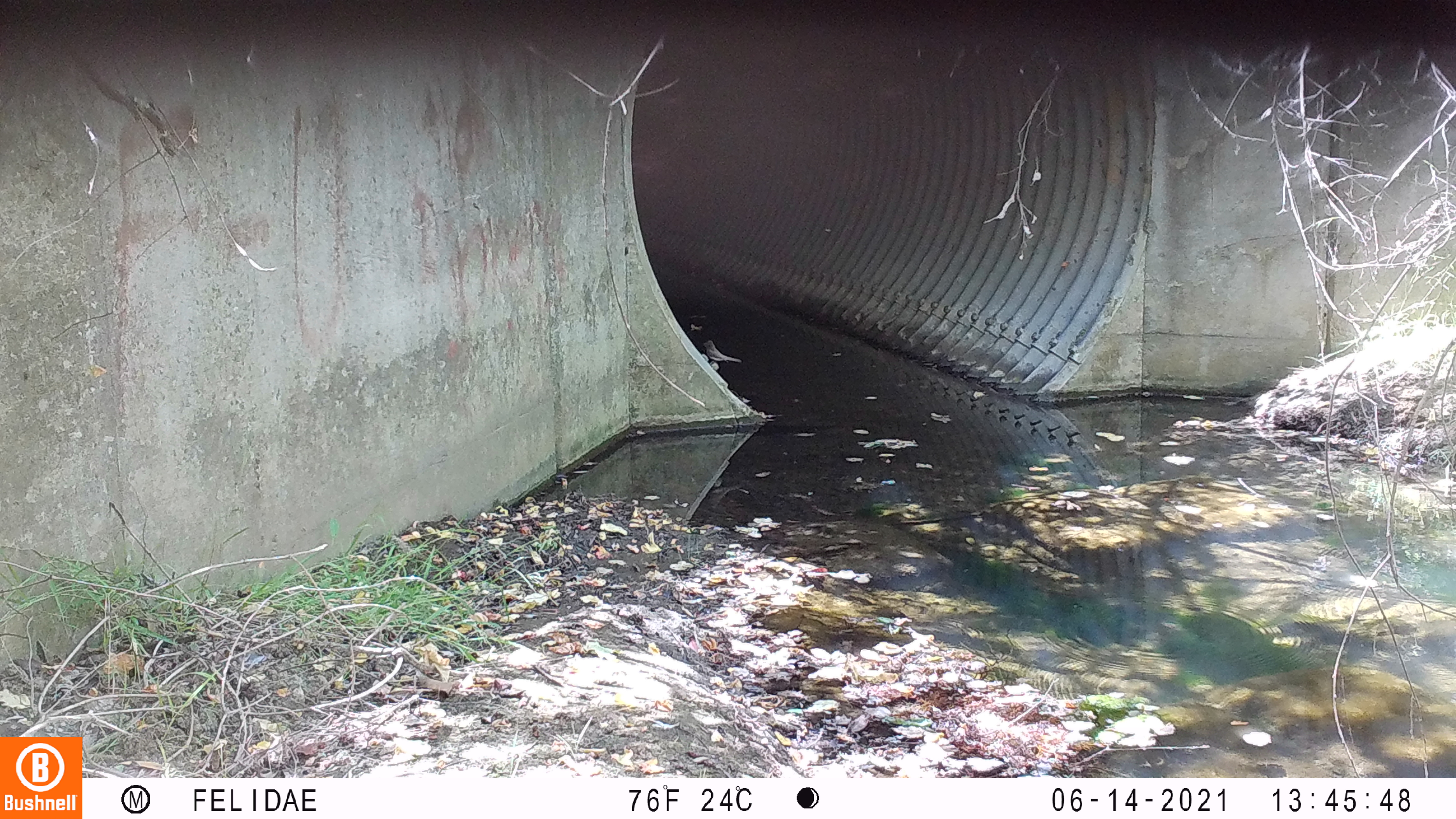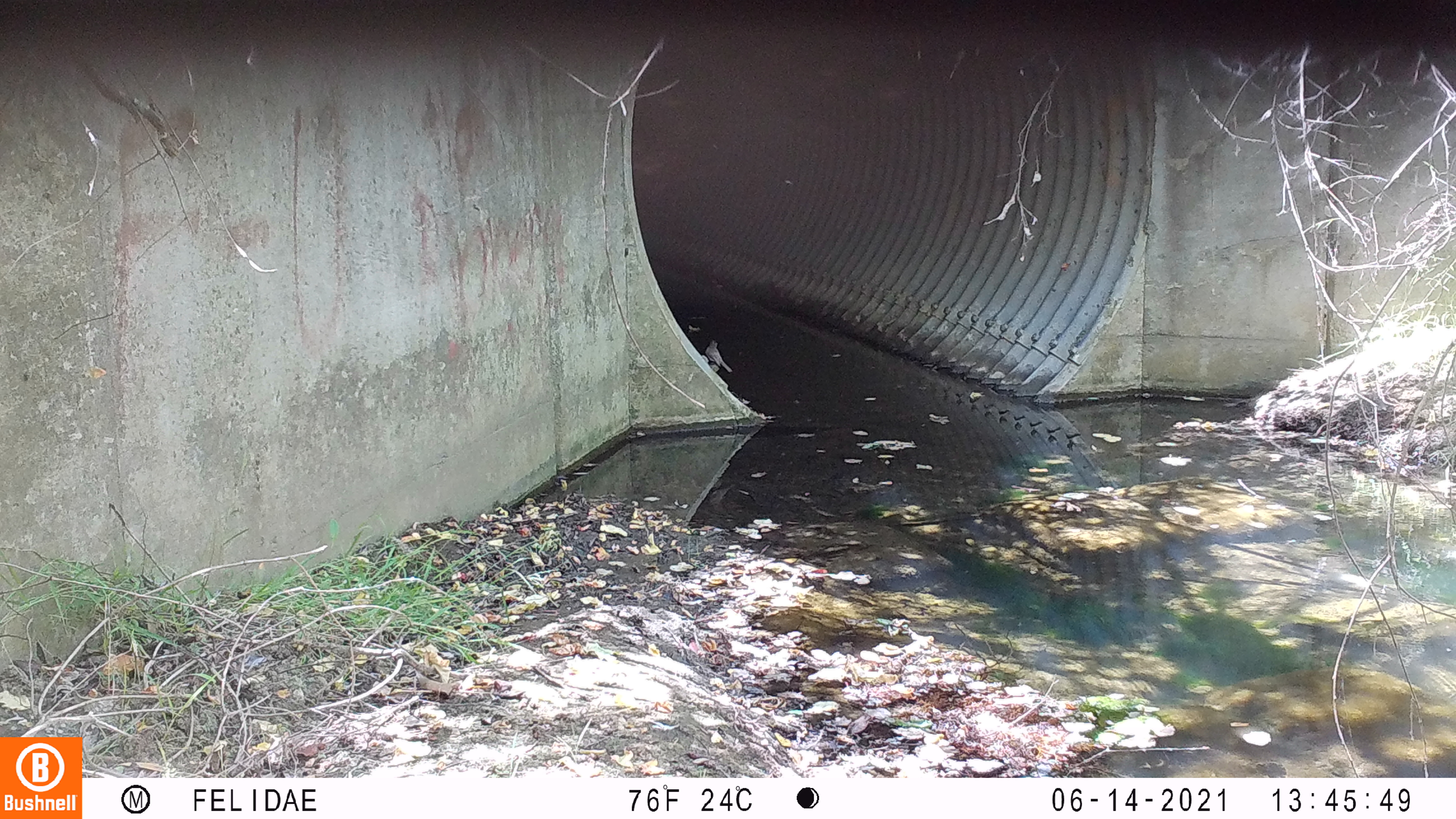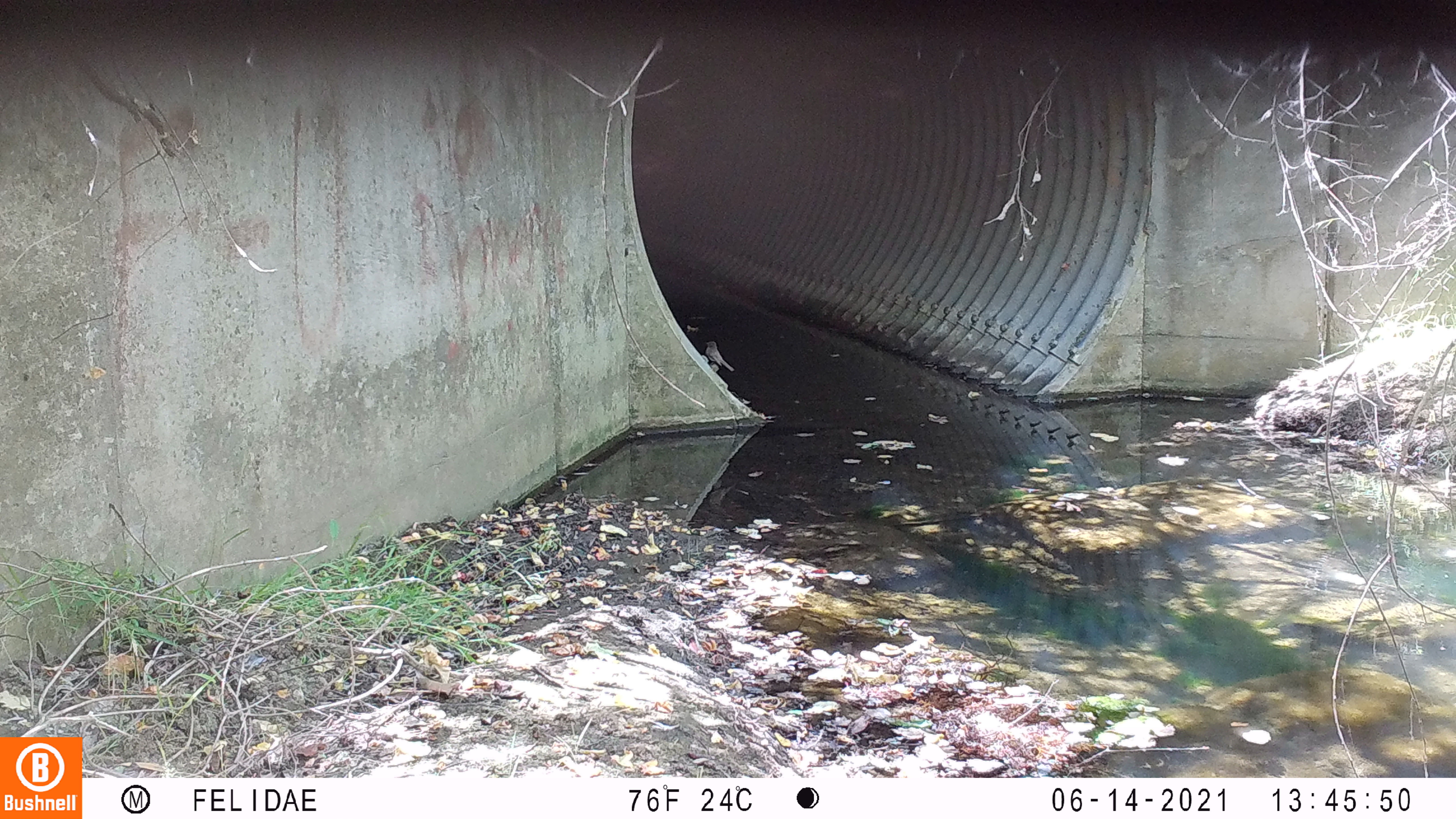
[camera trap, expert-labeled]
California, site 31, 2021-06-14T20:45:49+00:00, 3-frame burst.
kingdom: Animalia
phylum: Chordata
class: Aves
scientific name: Aves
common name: bird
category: unknown bird